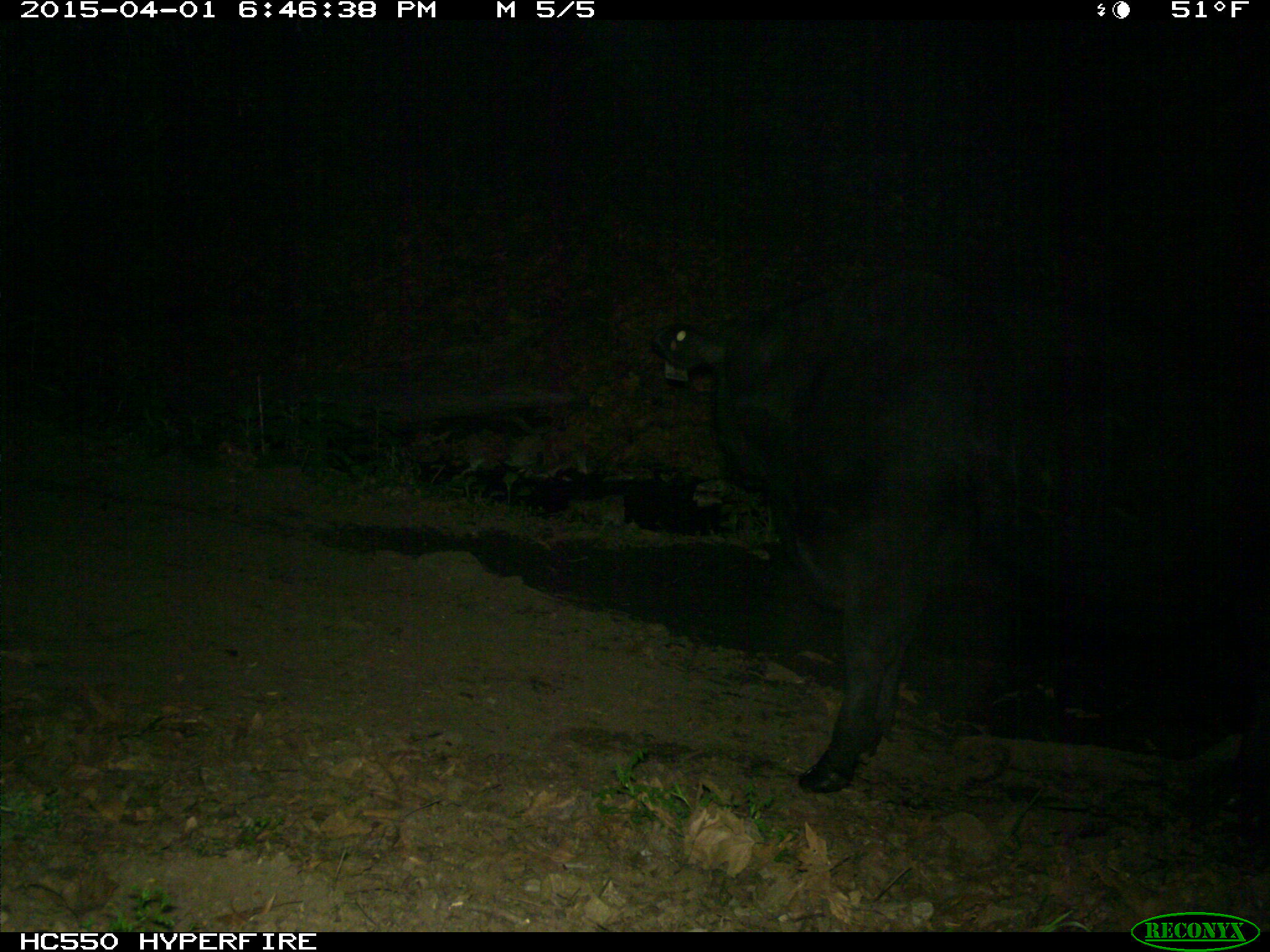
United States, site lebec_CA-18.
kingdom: Animalia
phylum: Chordata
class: Mammalia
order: Artiodactyla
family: Bovidae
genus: Bos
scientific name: Bos taurus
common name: domestic cow